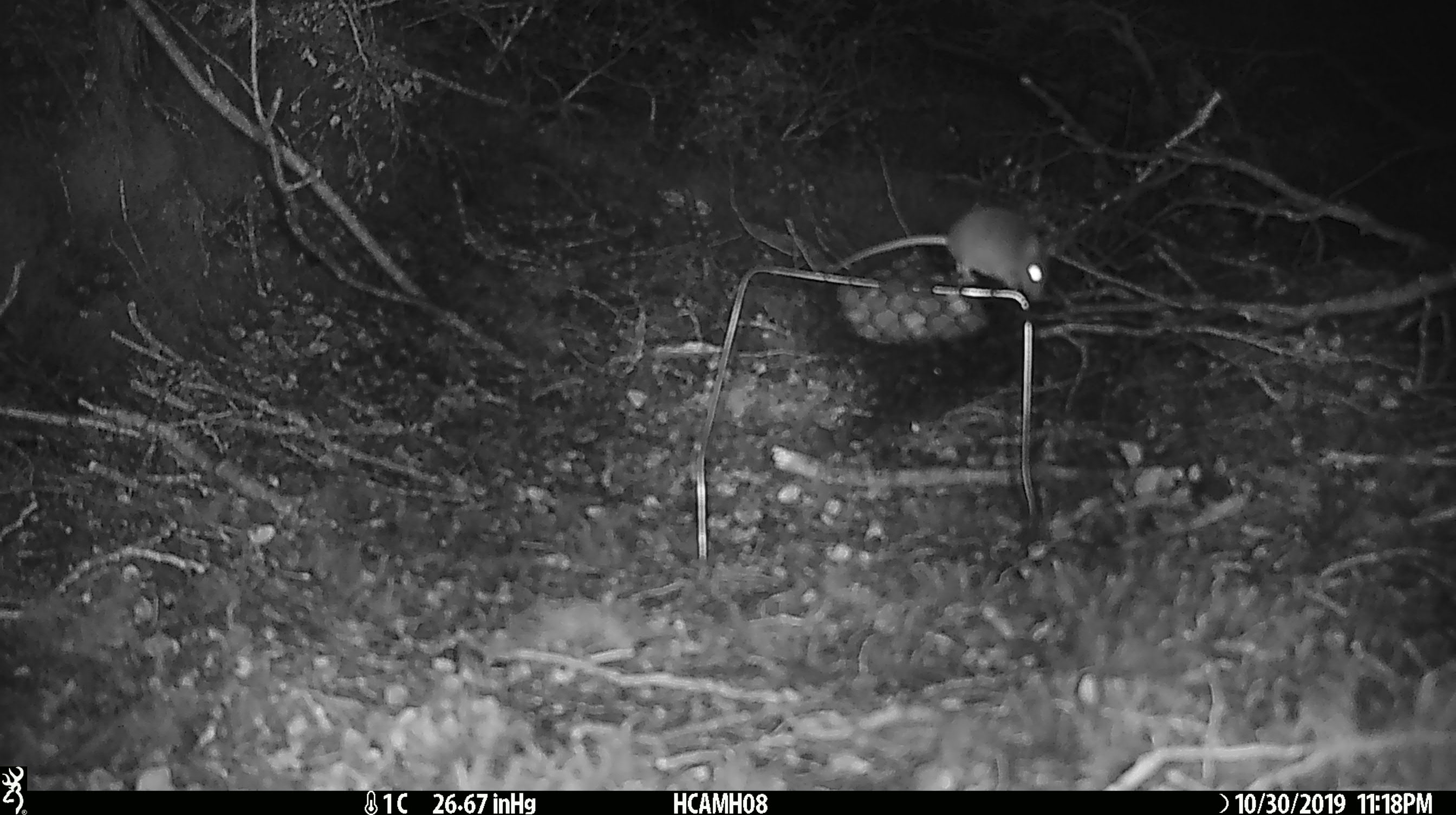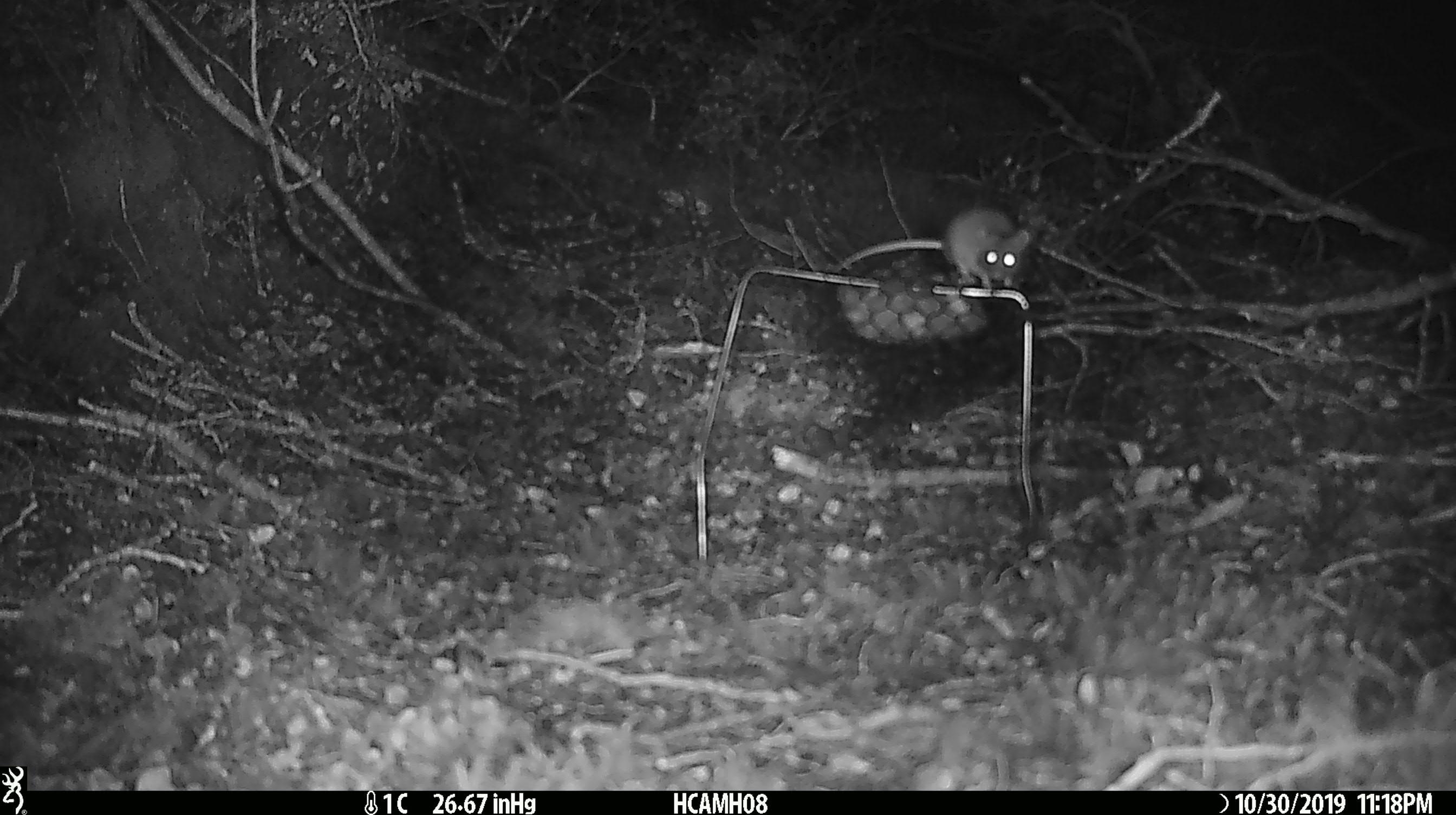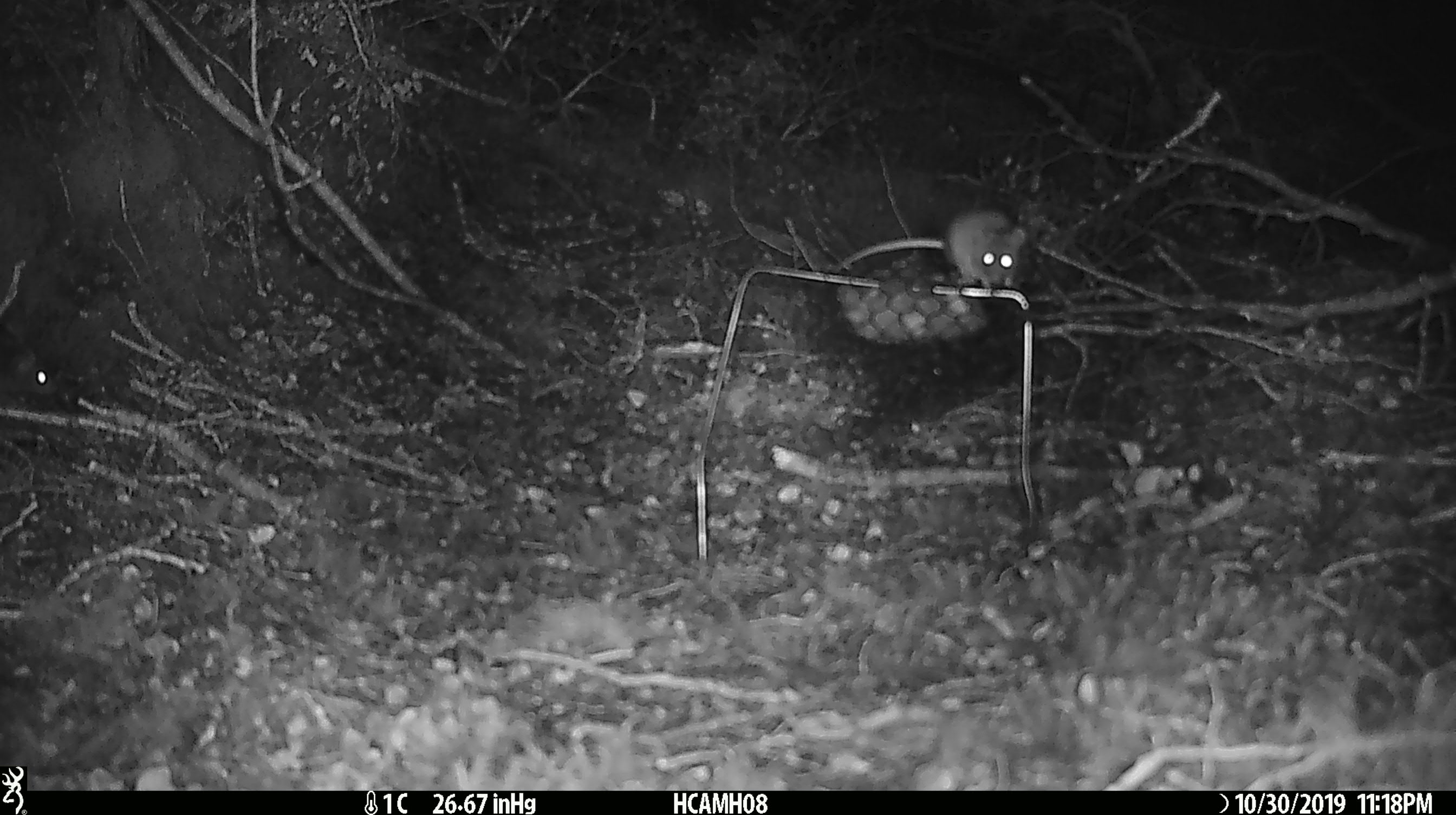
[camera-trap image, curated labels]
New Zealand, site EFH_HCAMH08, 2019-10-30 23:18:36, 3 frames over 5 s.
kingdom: Animalia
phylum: Chordata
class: Mammalia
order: Rodentia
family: Muridae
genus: Mus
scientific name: Mus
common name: mouse